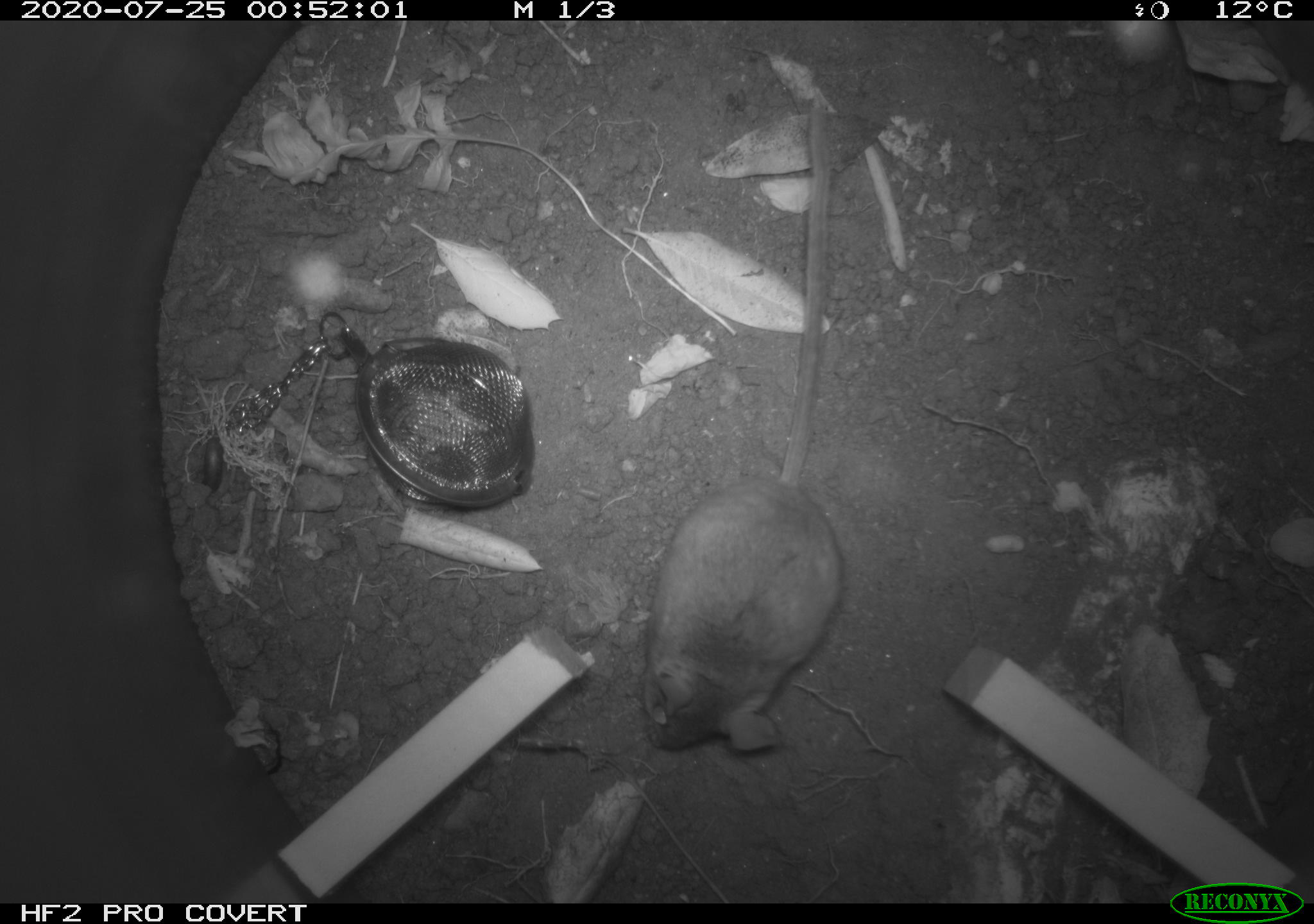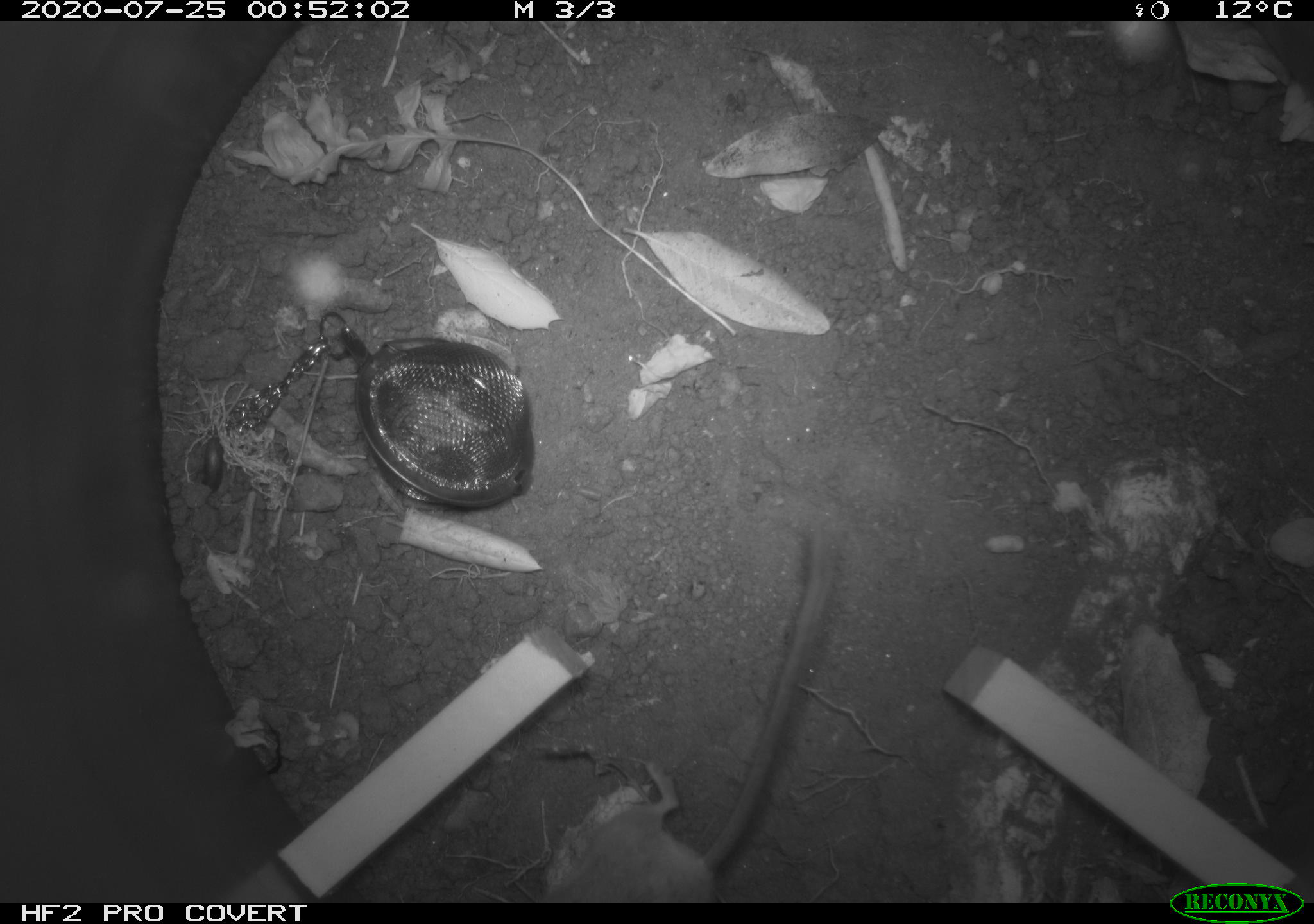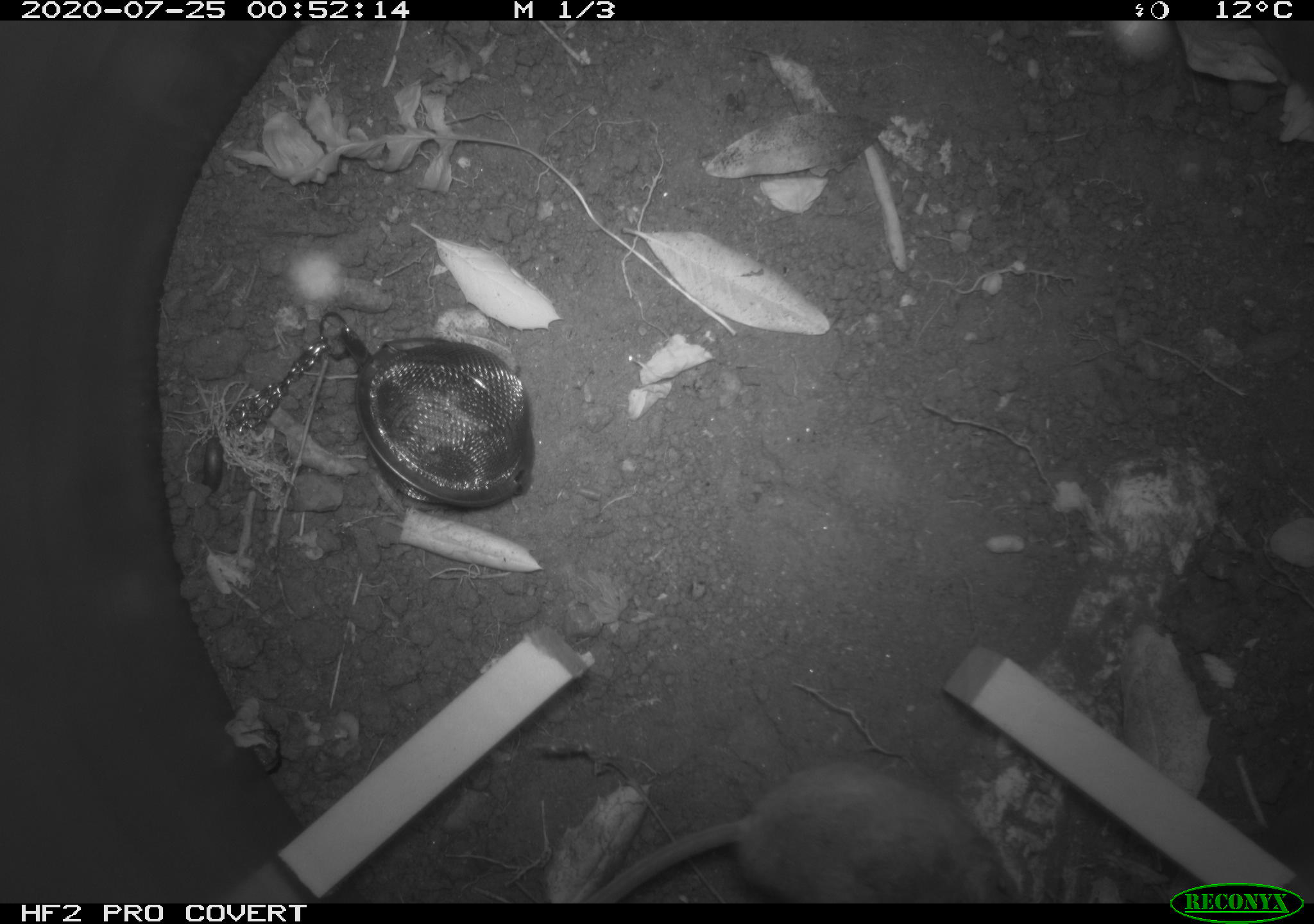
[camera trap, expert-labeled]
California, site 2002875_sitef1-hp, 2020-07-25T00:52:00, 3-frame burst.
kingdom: Animalia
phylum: Chordata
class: Mammalia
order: Rodentia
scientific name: Rodentia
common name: rodent